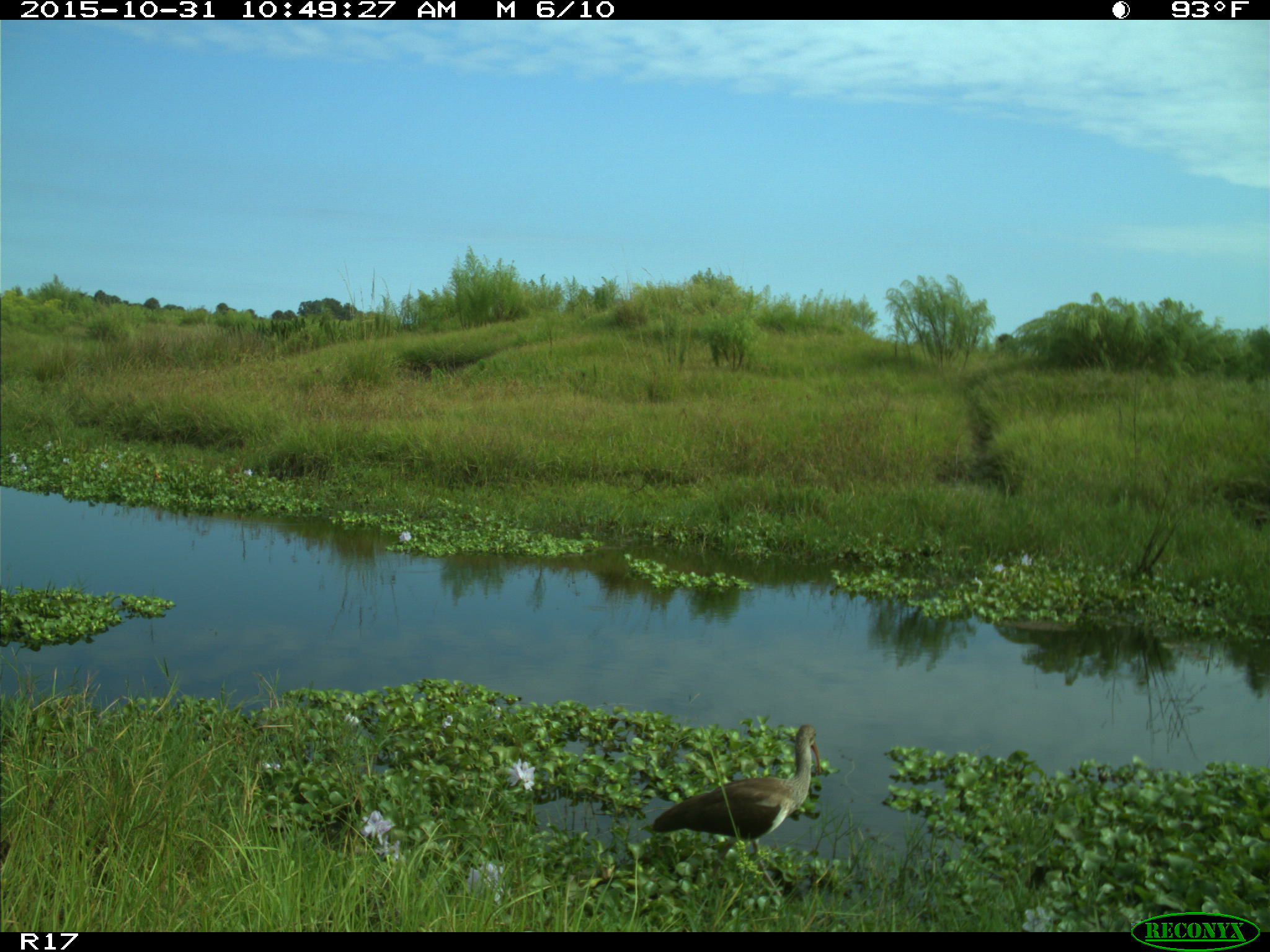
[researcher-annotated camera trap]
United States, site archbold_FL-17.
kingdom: Animalia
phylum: Chordata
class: Aves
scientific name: Aves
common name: birds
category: unidentified bird